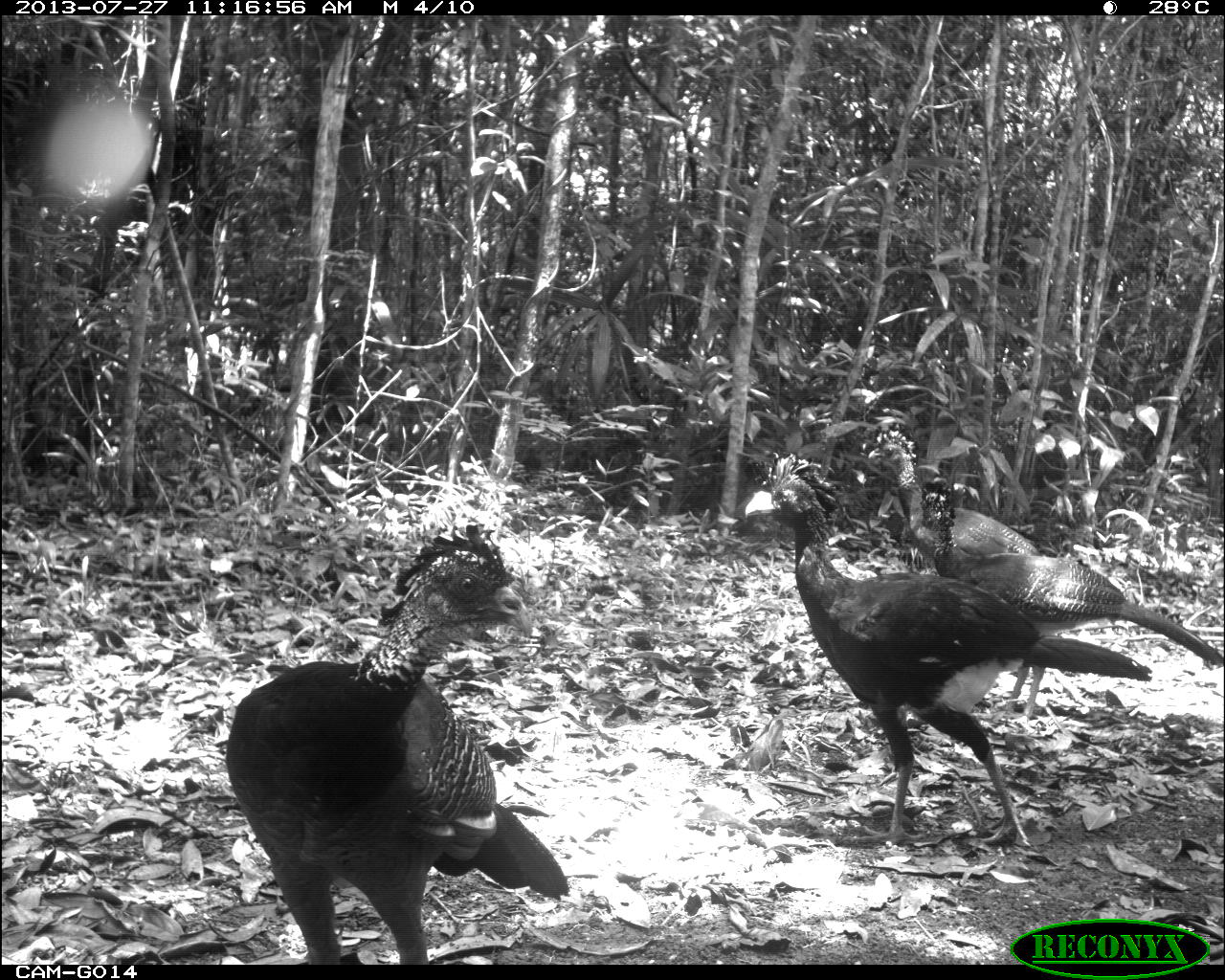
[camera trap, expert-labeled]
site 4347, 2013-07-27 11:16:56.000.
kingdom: Animalia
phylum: Chordata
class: Aves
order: Galliformes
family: Cracidae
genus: Crax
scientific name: Crax rubra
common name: great curassow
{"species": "Crax rubra (great curassow)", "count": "4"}